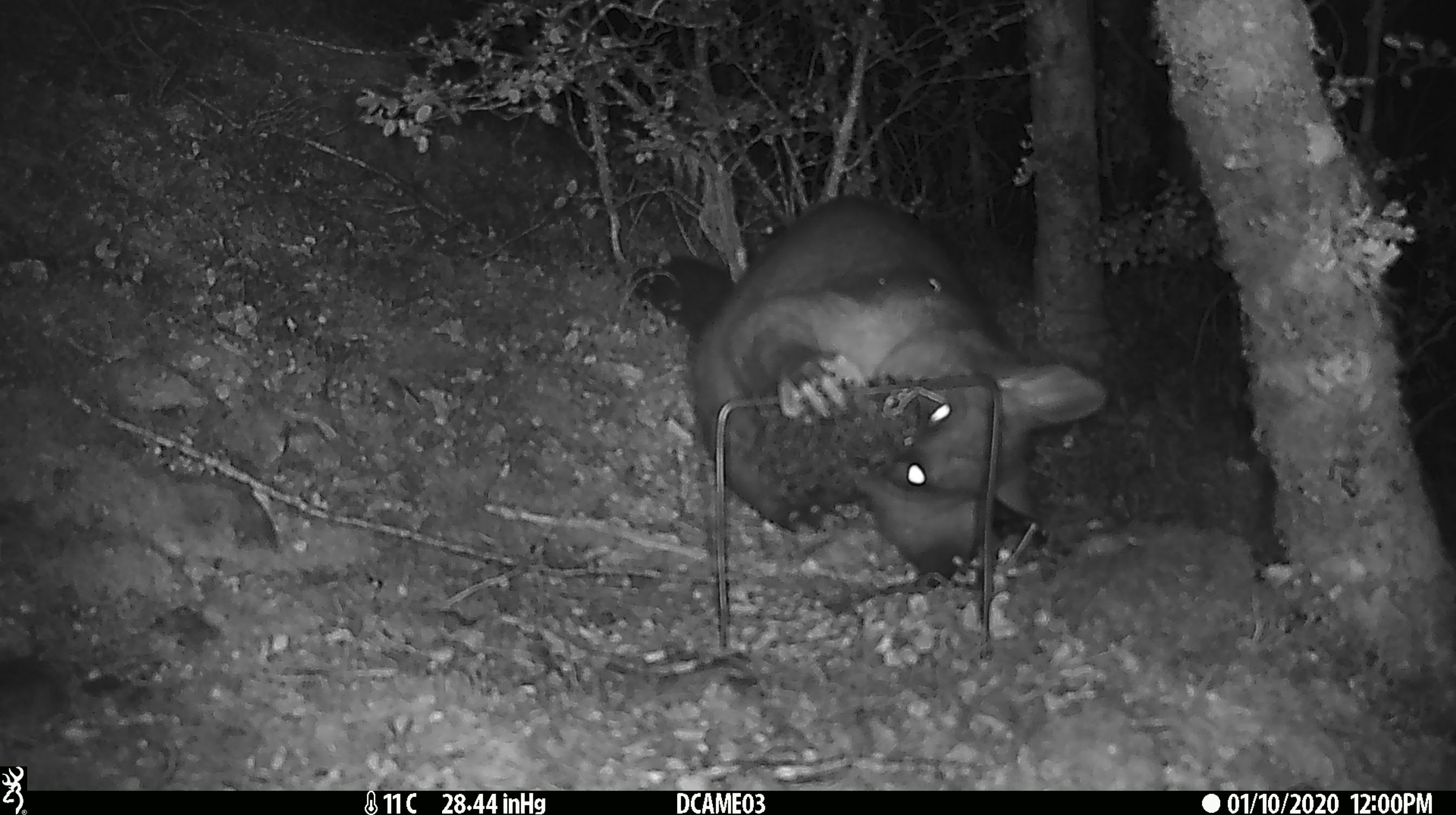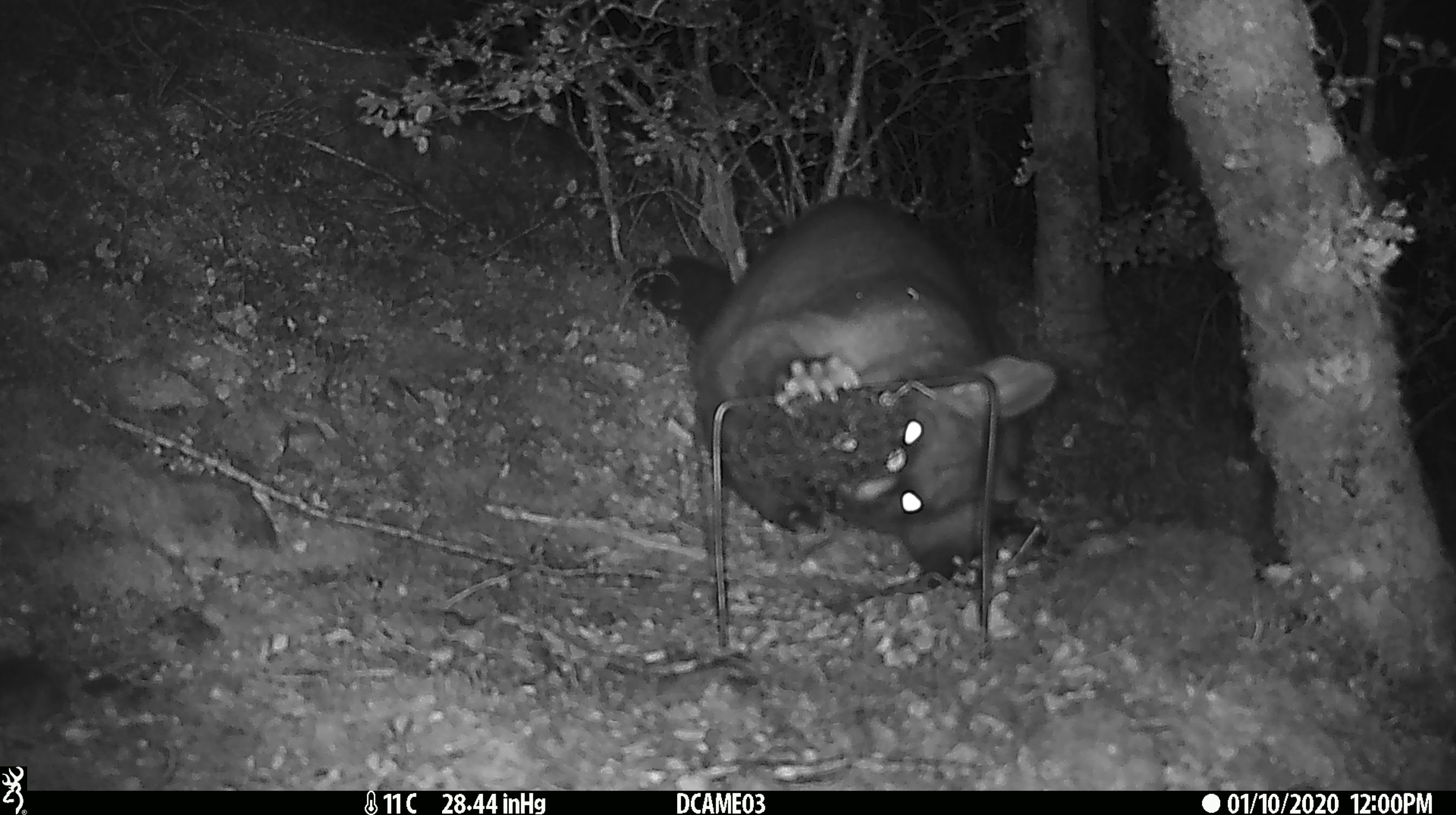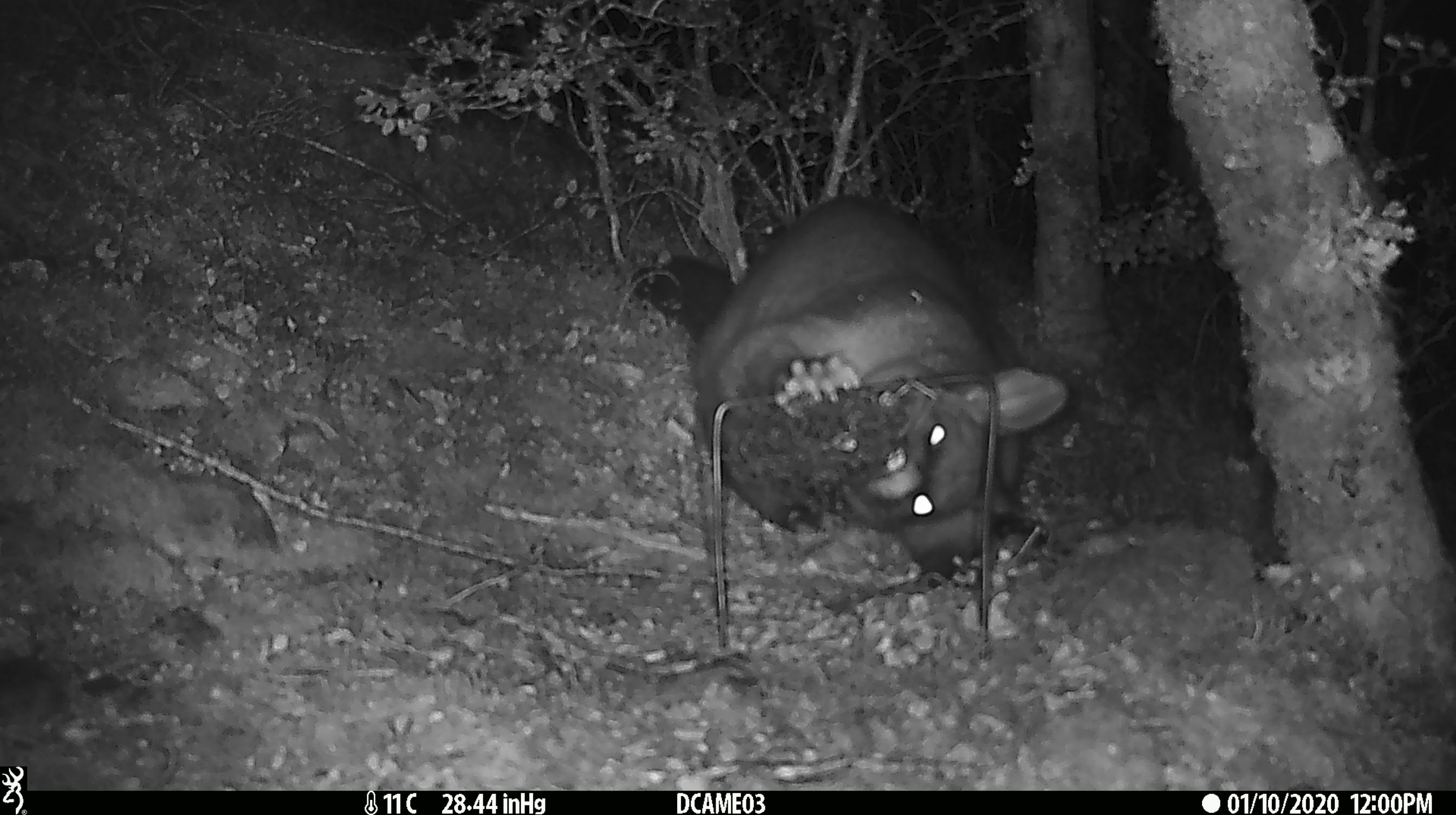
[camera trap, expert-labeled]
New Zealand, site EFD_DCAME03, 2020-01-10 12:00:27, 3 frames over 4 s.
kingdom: Animalia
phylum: Chordata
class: Mammalia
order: Diprotodontia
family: Phalangeridae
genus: Trichosurus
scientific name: Trichosurus vulpecula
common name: common brushtail possum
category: possum